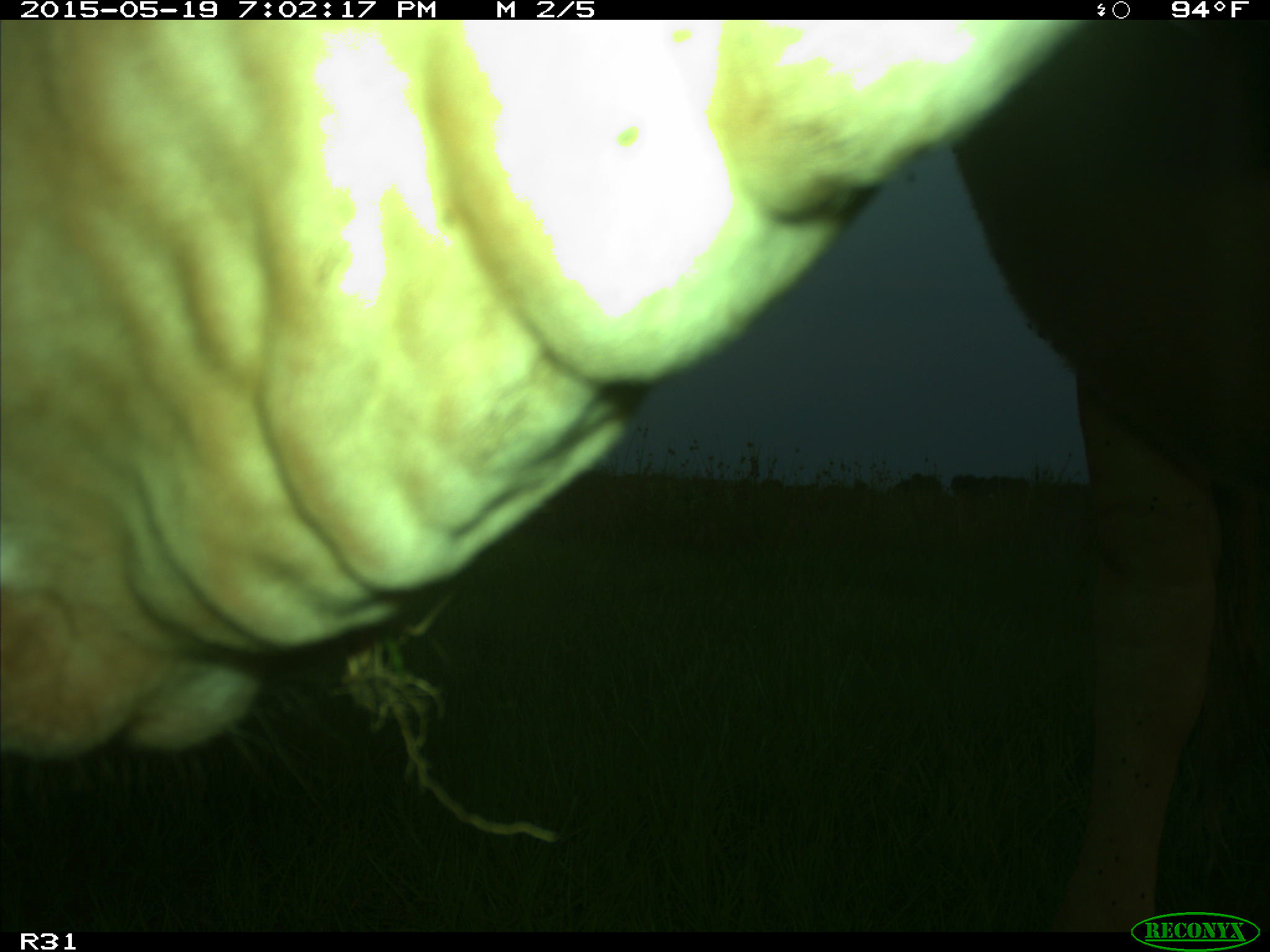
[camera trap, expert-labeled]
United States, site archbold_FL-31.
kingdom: Animalia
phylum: Chordata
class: Mammalia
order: Artiodactyla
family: Bovidae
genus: Bos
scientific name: Bos taurus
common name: domestic cow